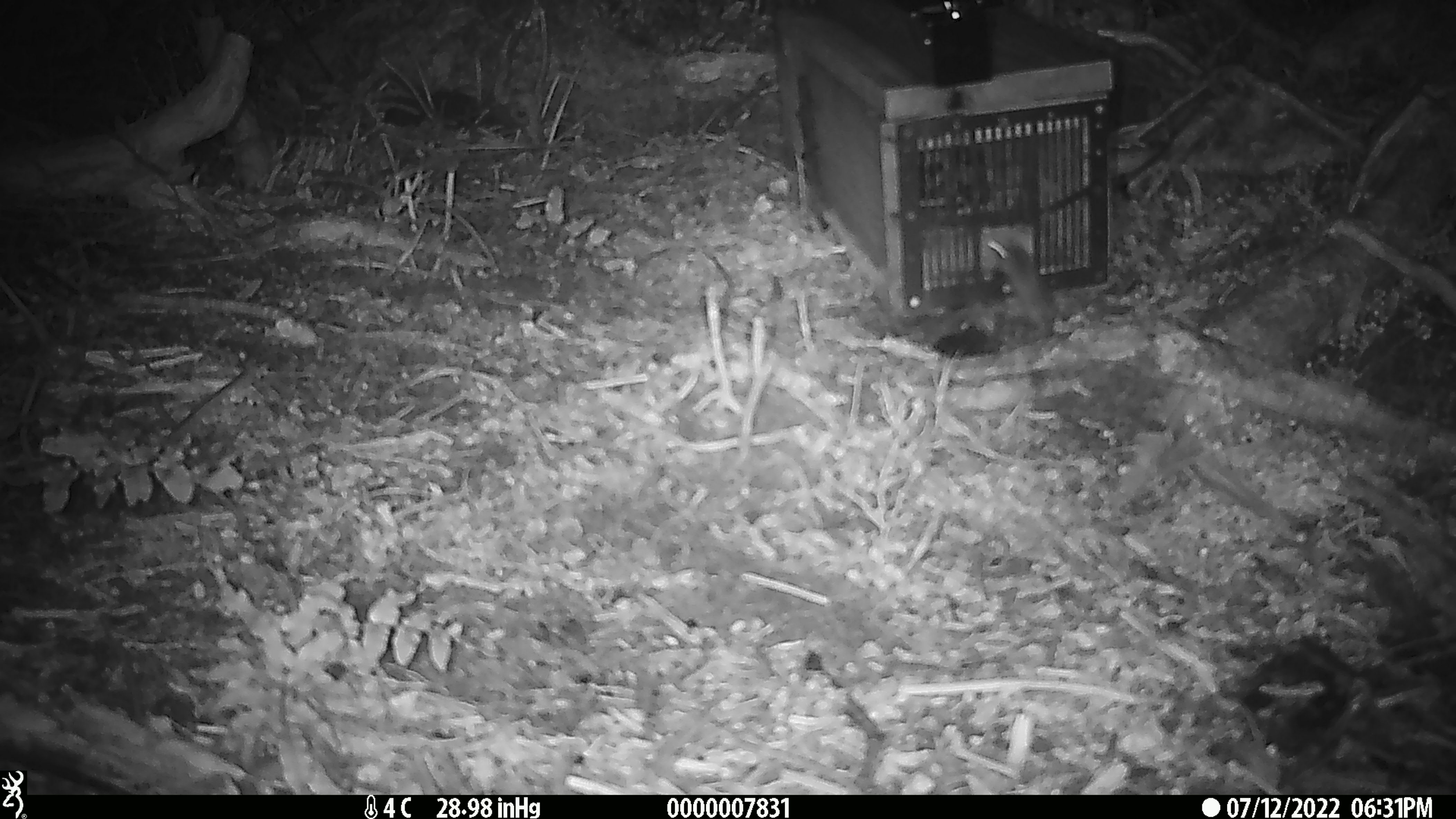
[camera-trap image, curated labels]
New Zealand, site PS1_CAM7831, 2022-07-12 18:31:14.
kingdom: Animalia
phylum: Chordata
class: Mammalia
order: Rodentia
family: Muridae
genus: Mus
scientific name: Mus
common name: mouse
Mouse (Mus).